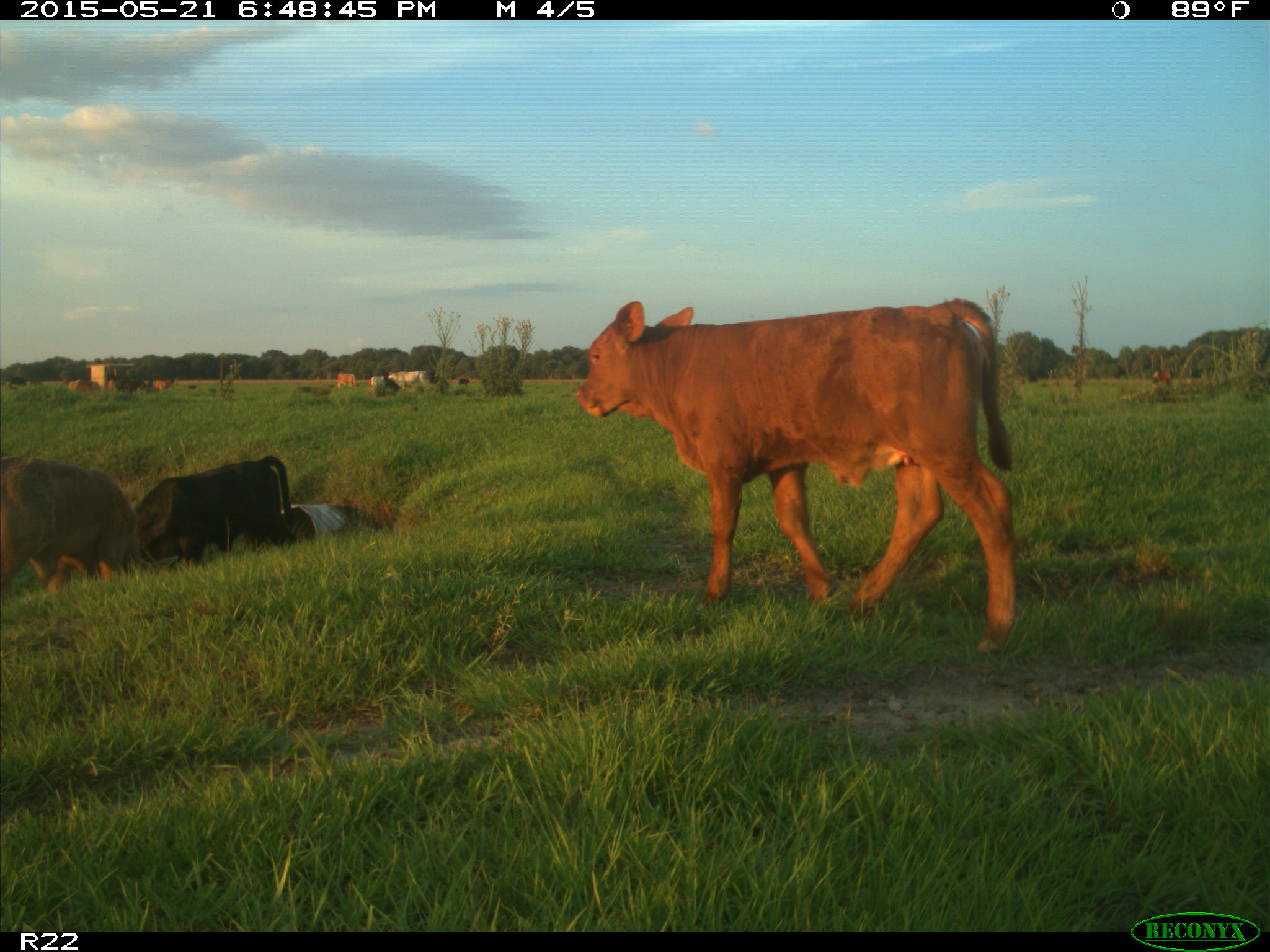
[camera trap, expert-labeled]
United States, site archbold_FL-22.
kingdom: Animalia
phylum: Chordata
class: Mammalia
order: Artiodactyla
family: Bovidae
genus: Bos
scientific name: Bos taurus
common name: domestic cow